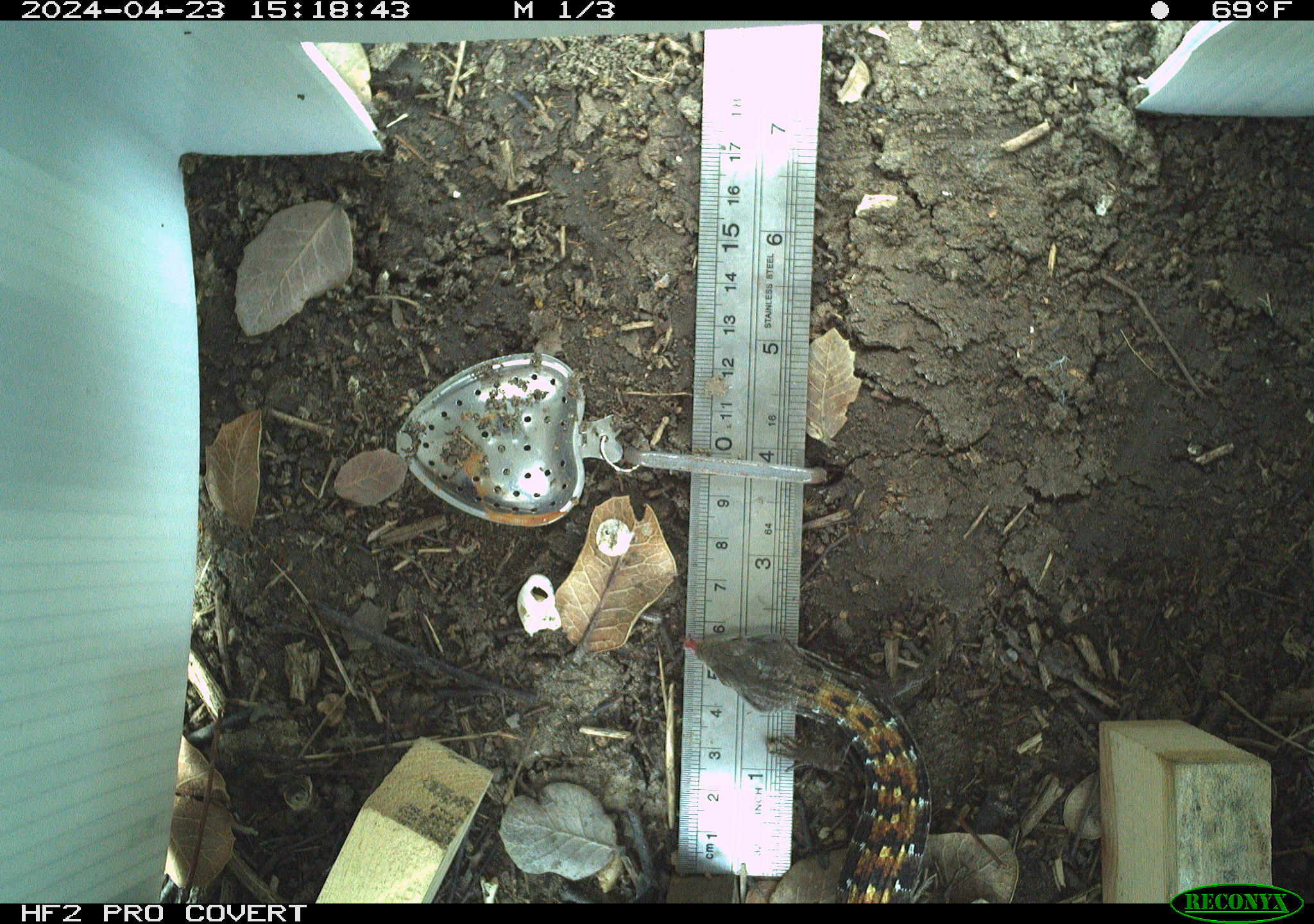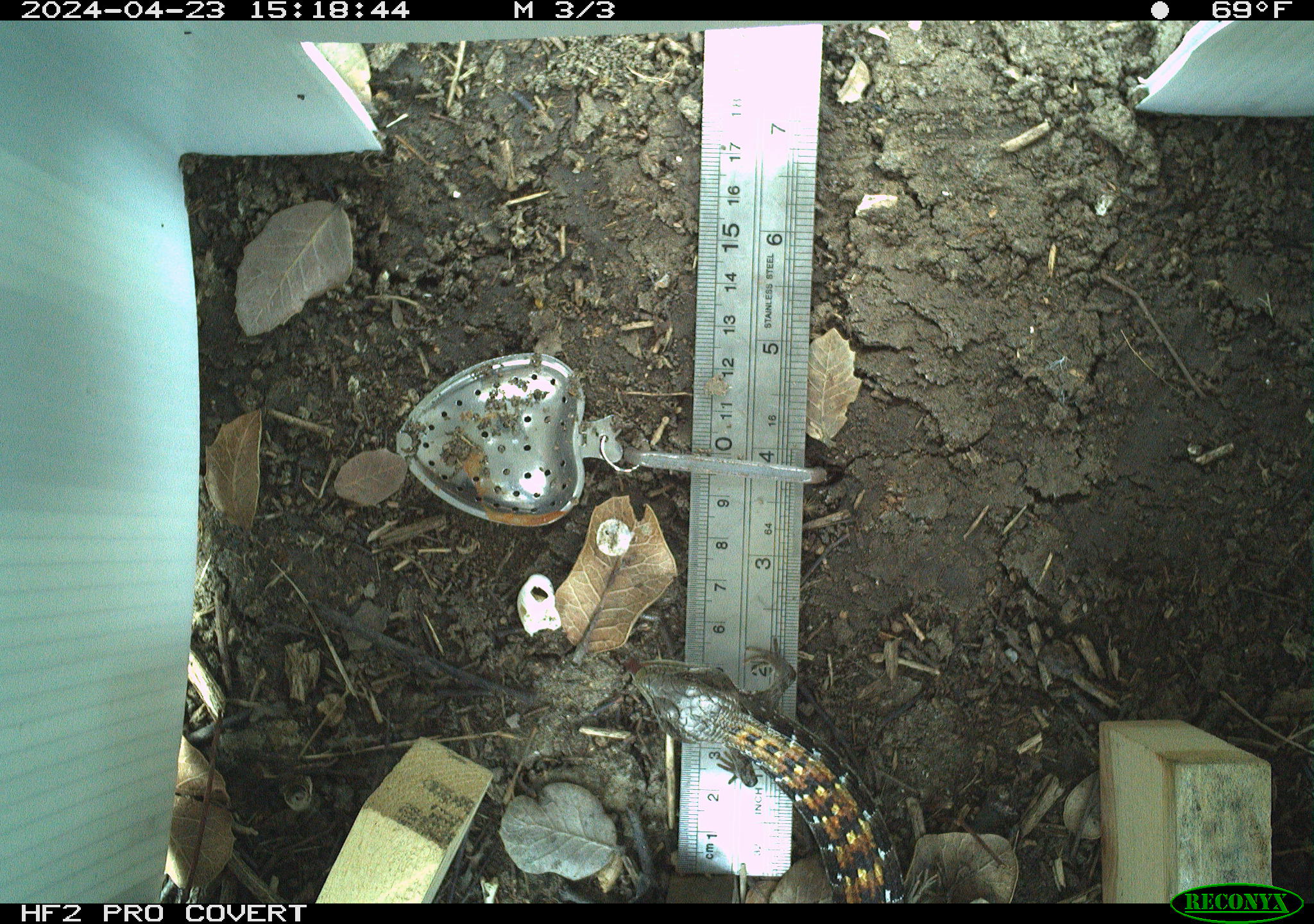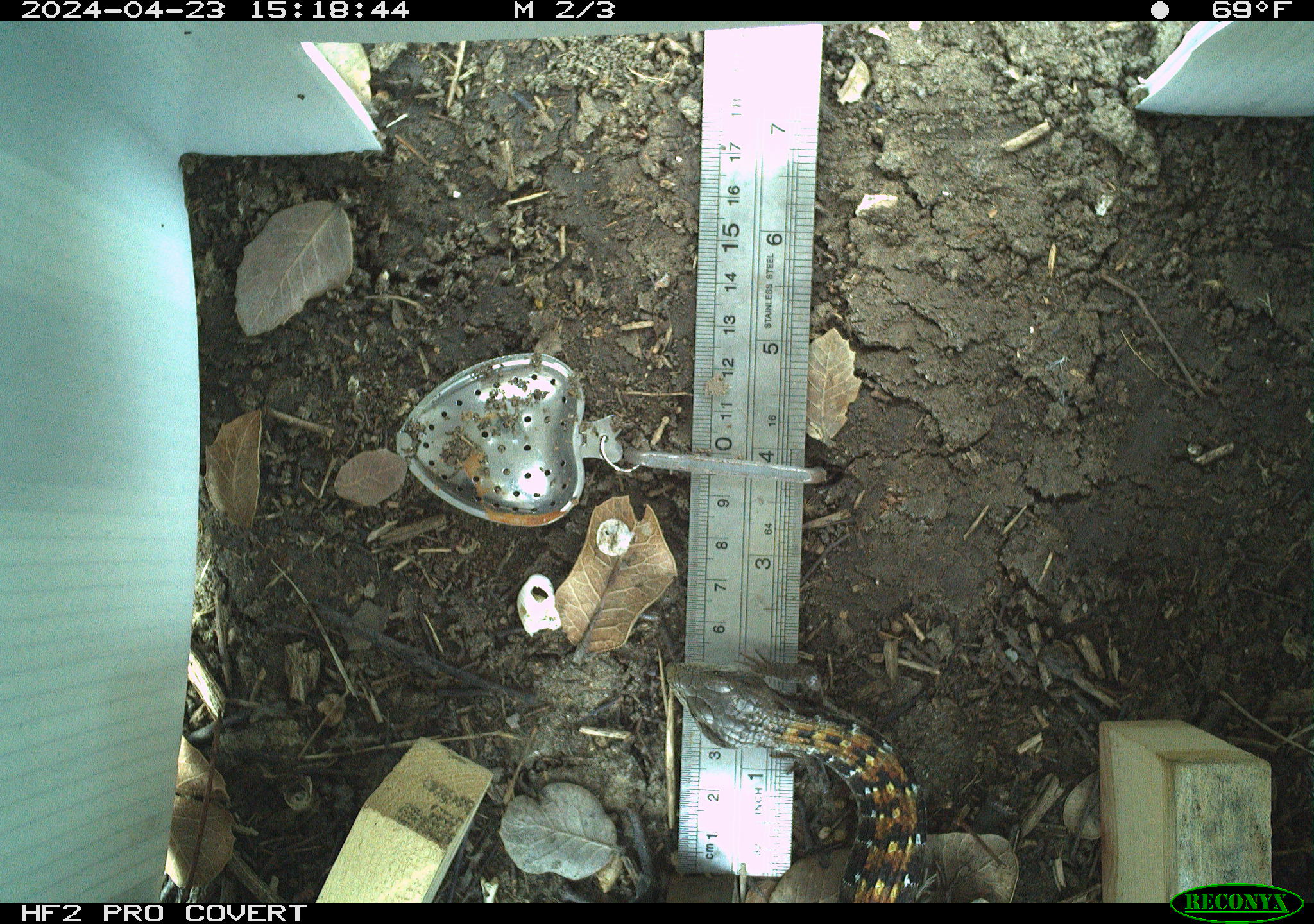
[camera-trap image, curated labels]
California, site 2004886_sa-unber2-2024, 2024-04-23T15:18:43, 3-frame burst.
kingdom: Animalia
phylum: Chordata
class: Reptilia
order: Squamata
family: Anguidae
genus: Elgaria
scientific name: Elgaria multicarinata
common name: southern alligator lizard